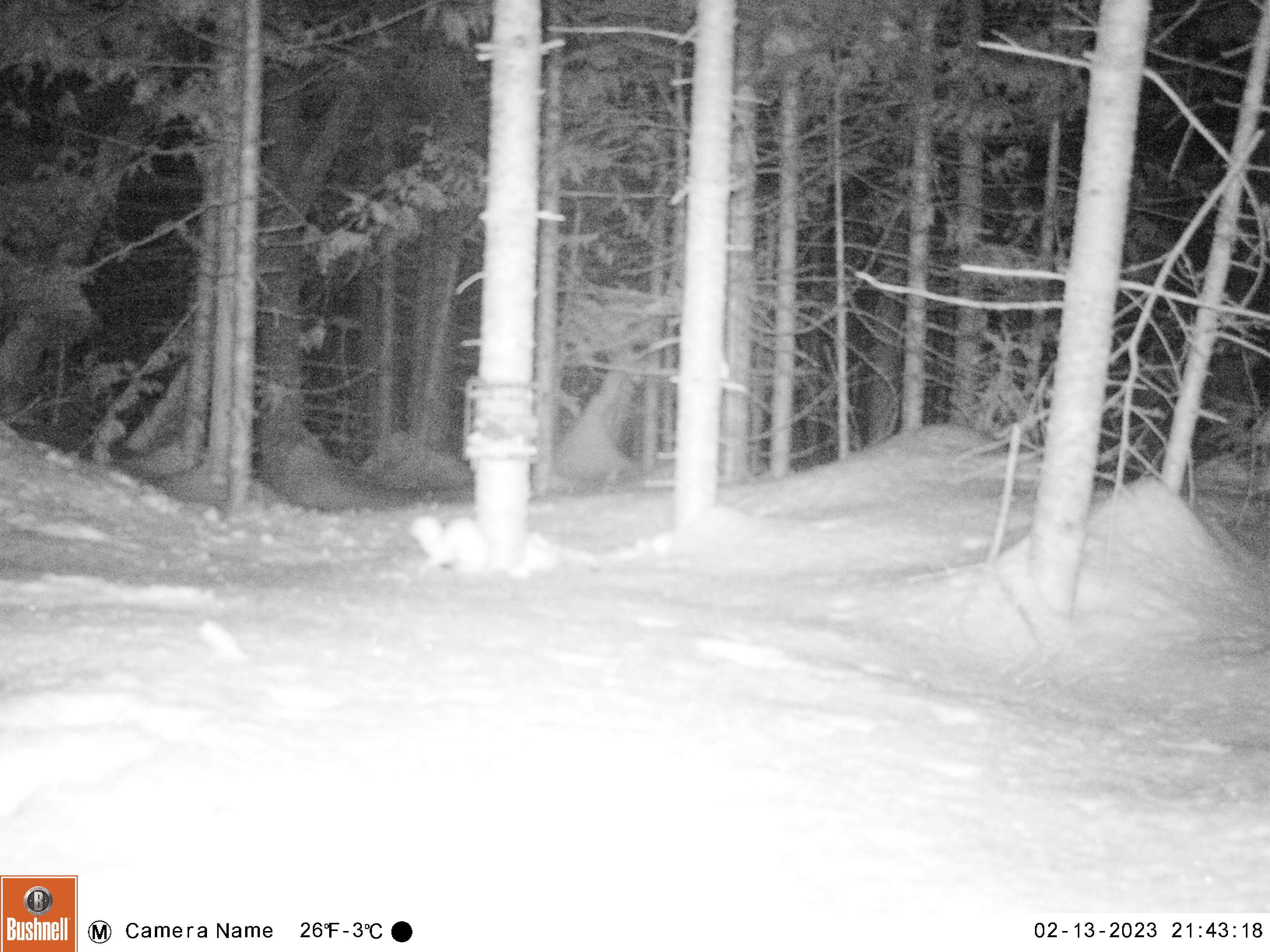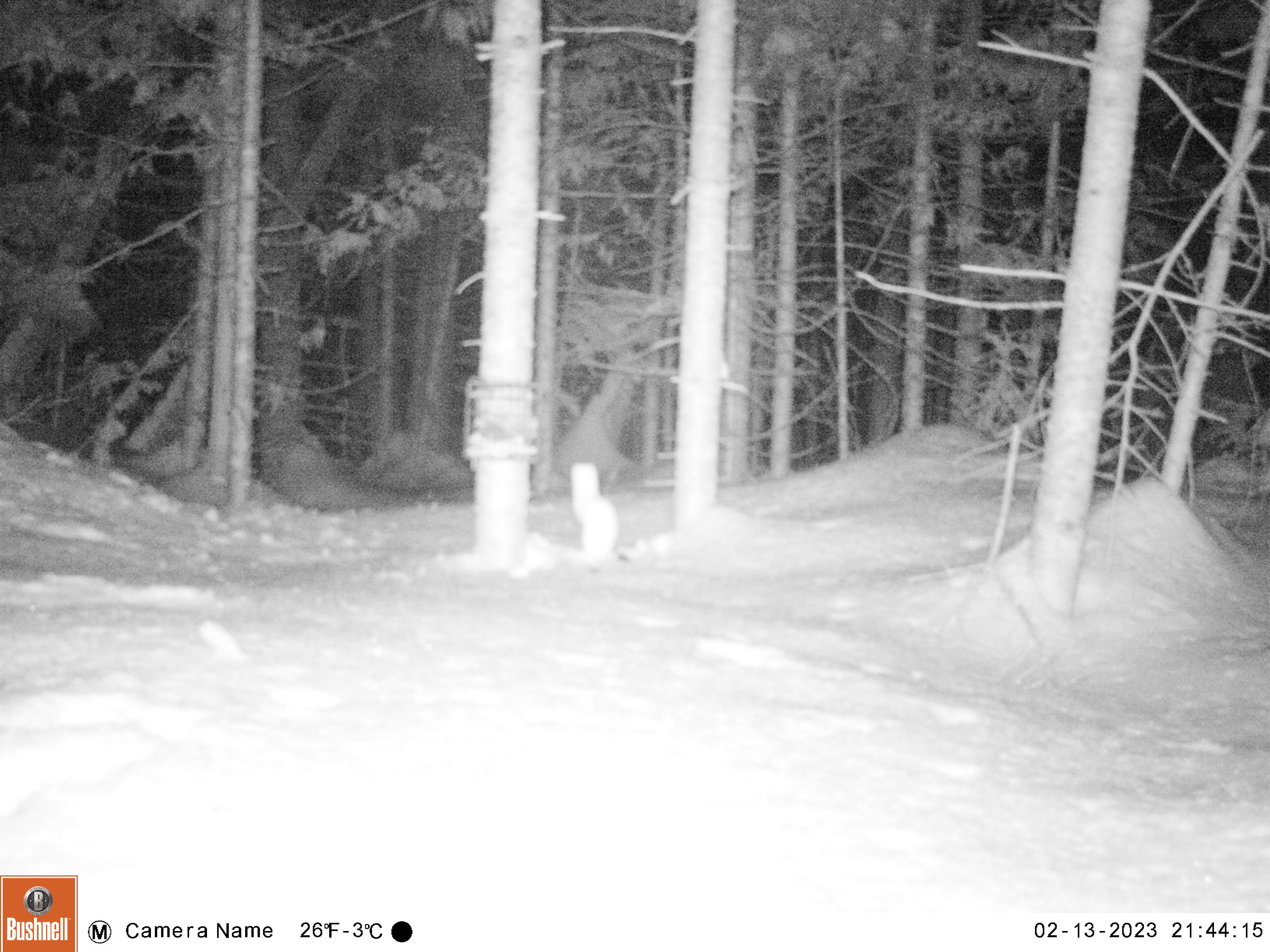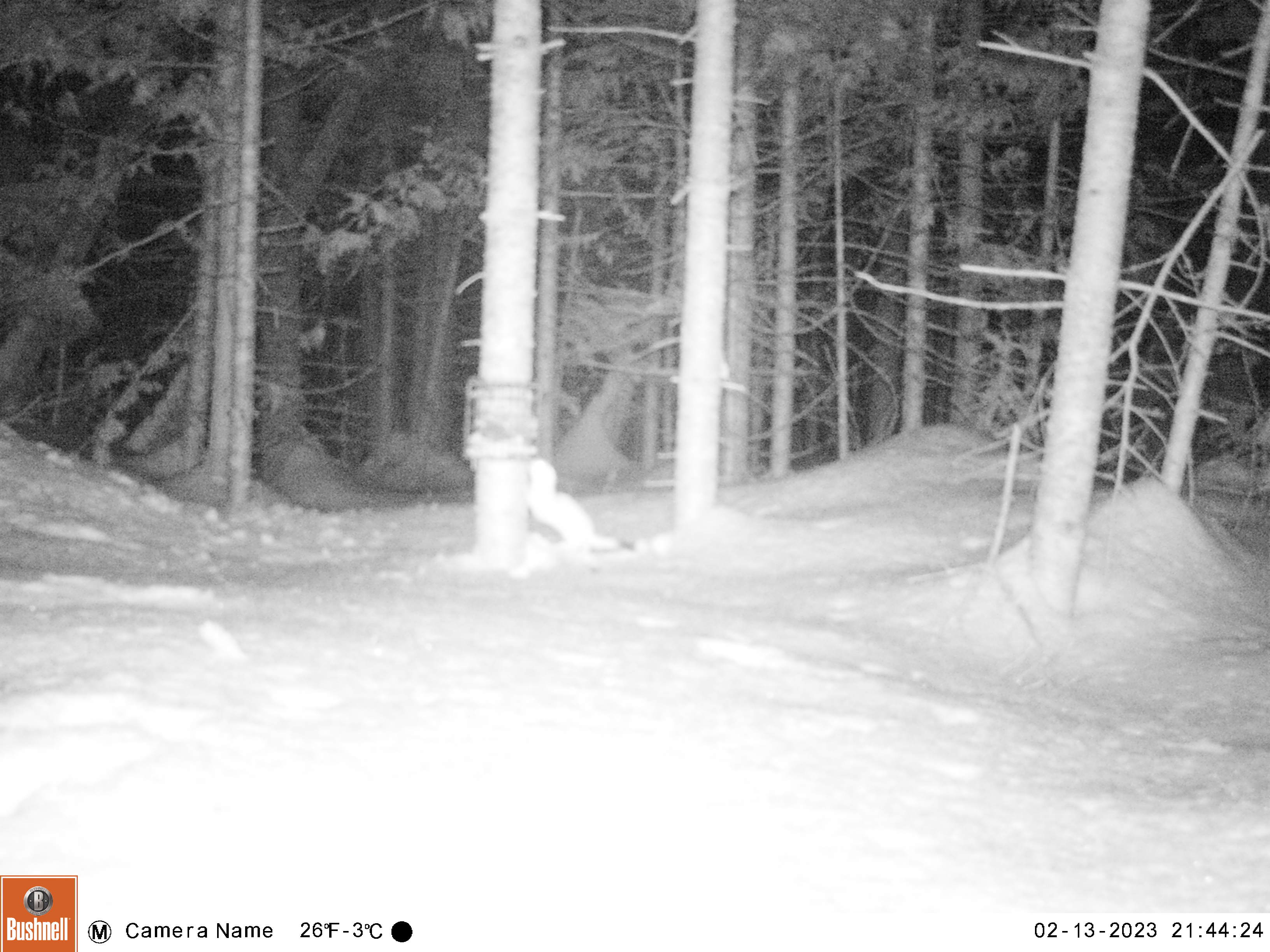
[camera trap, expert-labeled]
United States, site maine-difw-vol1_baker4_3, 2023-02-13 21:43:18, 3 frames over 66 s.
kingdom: Animalia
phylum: Chordata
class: Mammalia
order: Carnivora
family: Mustelidae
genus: Mustela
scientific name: Mustela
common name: weasel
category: weasel sp.